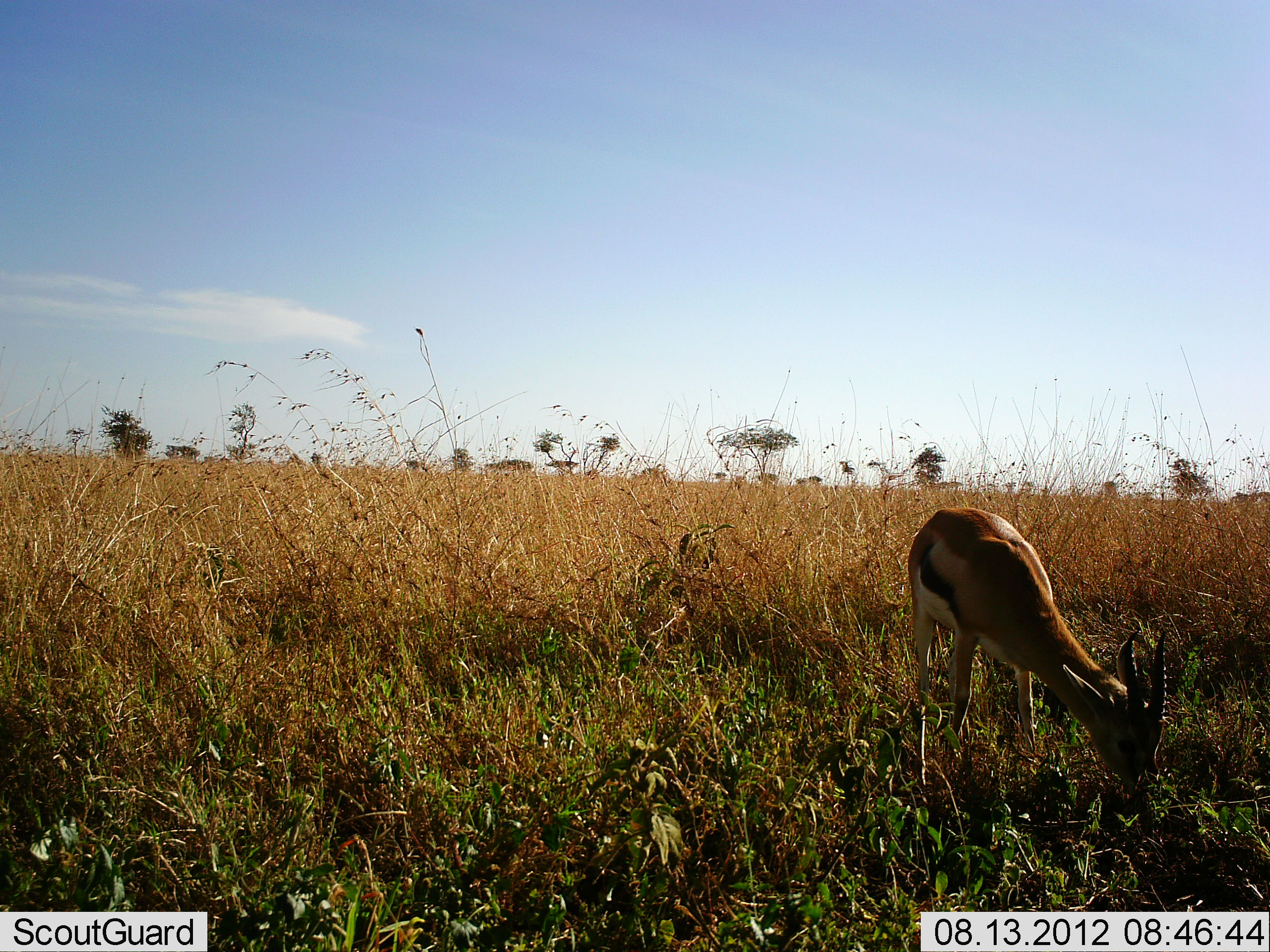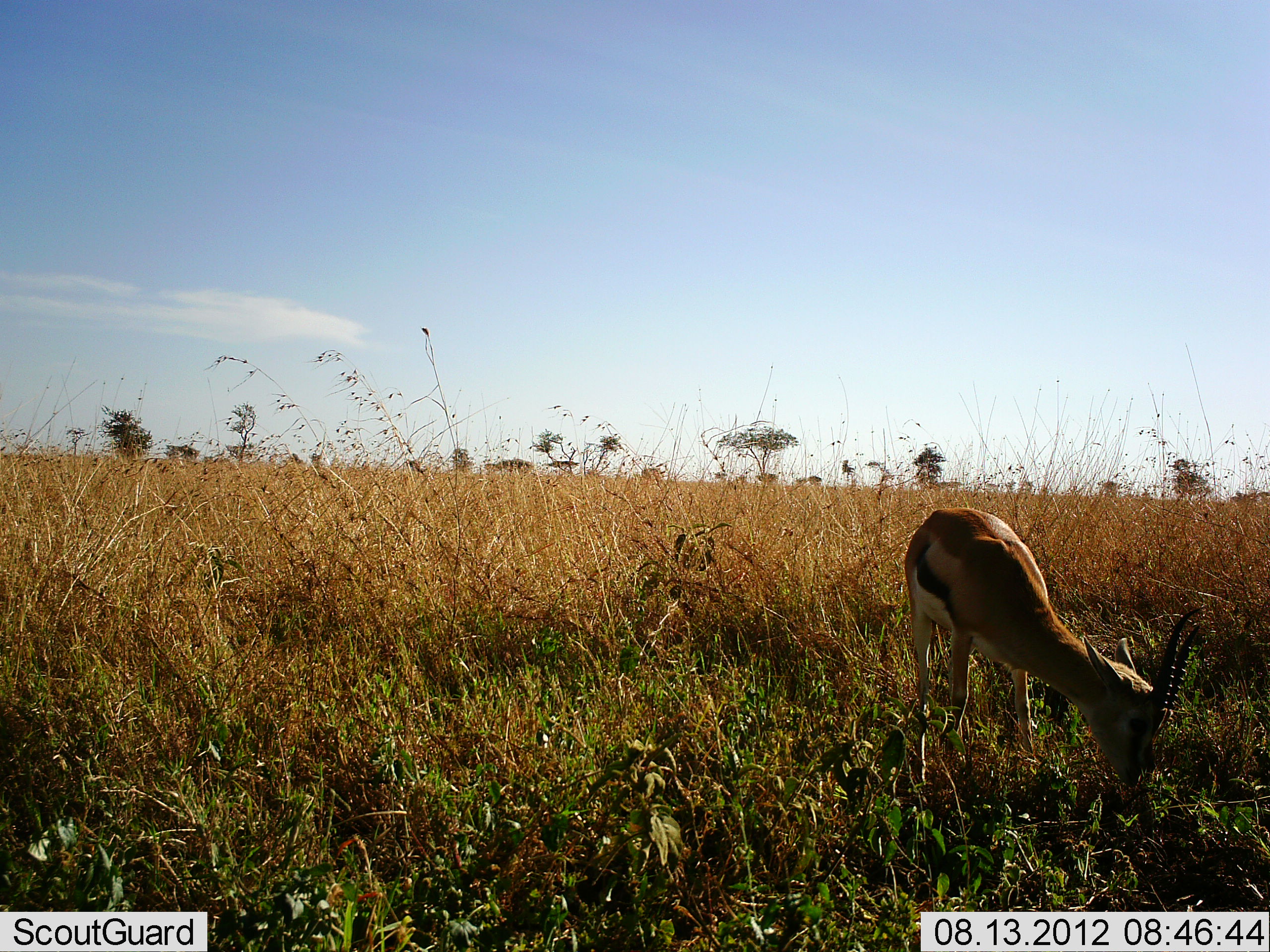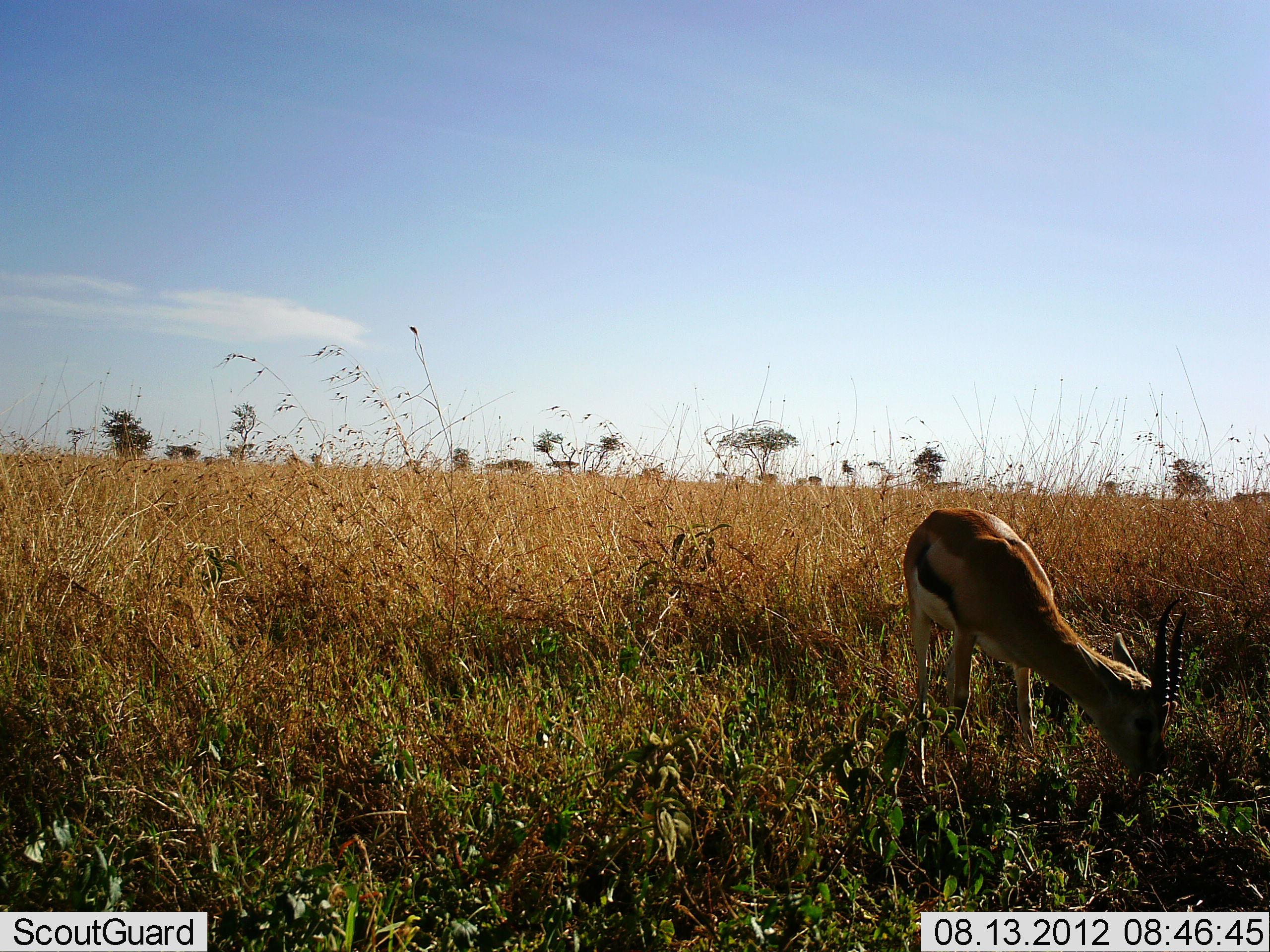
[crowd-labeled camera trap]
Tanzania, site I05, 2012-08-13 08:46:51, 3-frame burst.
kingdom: Animalia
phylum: Chordata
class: Mammalia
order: Artiodactyla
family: Bovidae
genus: Eudorcas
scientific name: Eudorcas thomsonii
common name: thomson's gazelle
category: gazellethomsons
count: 1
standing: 10%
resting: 0%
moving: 0%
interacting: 0%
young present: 0%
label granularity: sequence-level